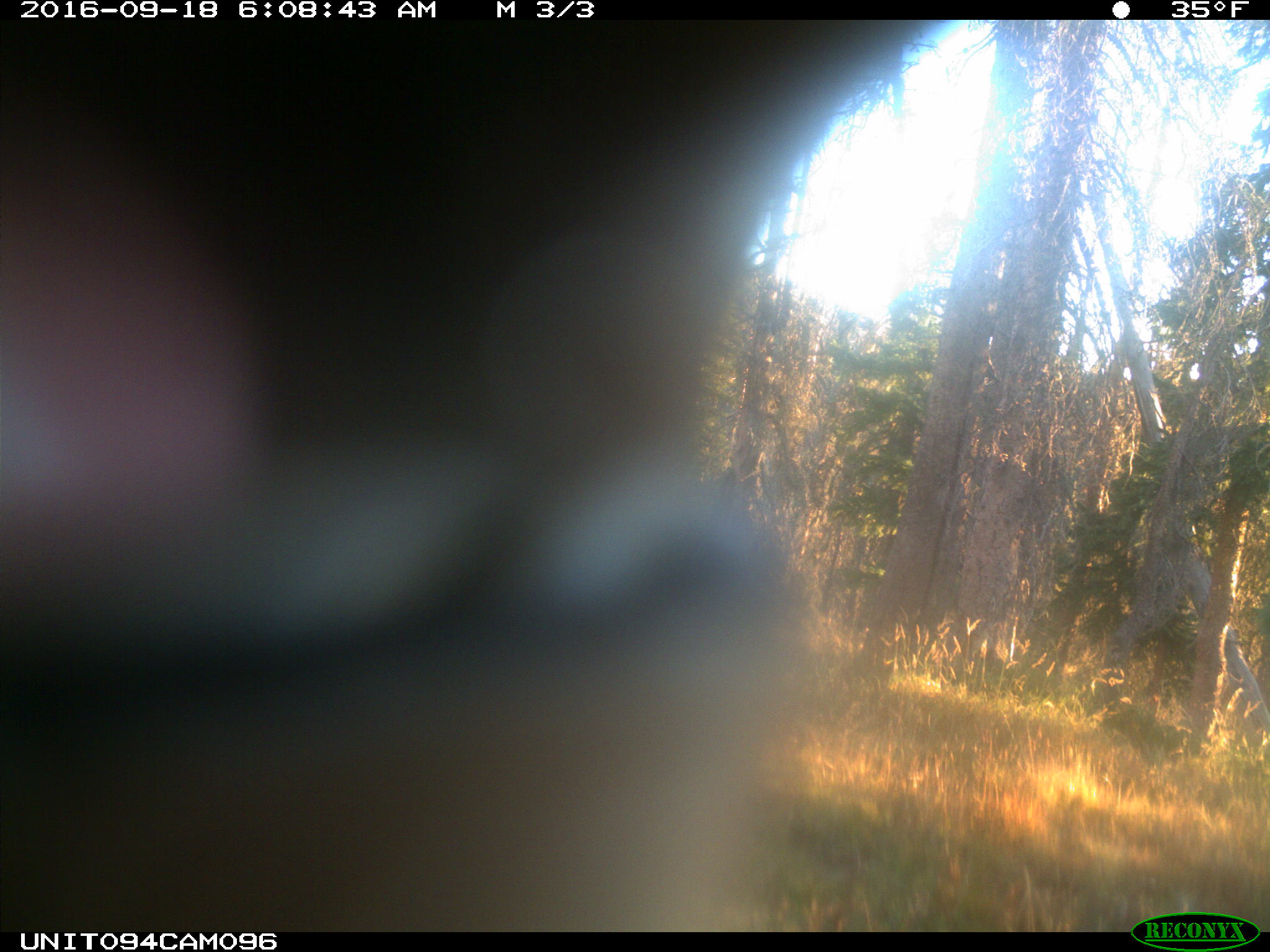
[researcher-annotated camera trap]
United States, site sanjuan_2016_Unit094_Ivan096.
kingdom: Animalia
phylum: Chordata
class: Mammalia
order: Artiodactyla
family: Cervidae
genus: Cervus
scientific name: Cervus elaphus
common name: red deer